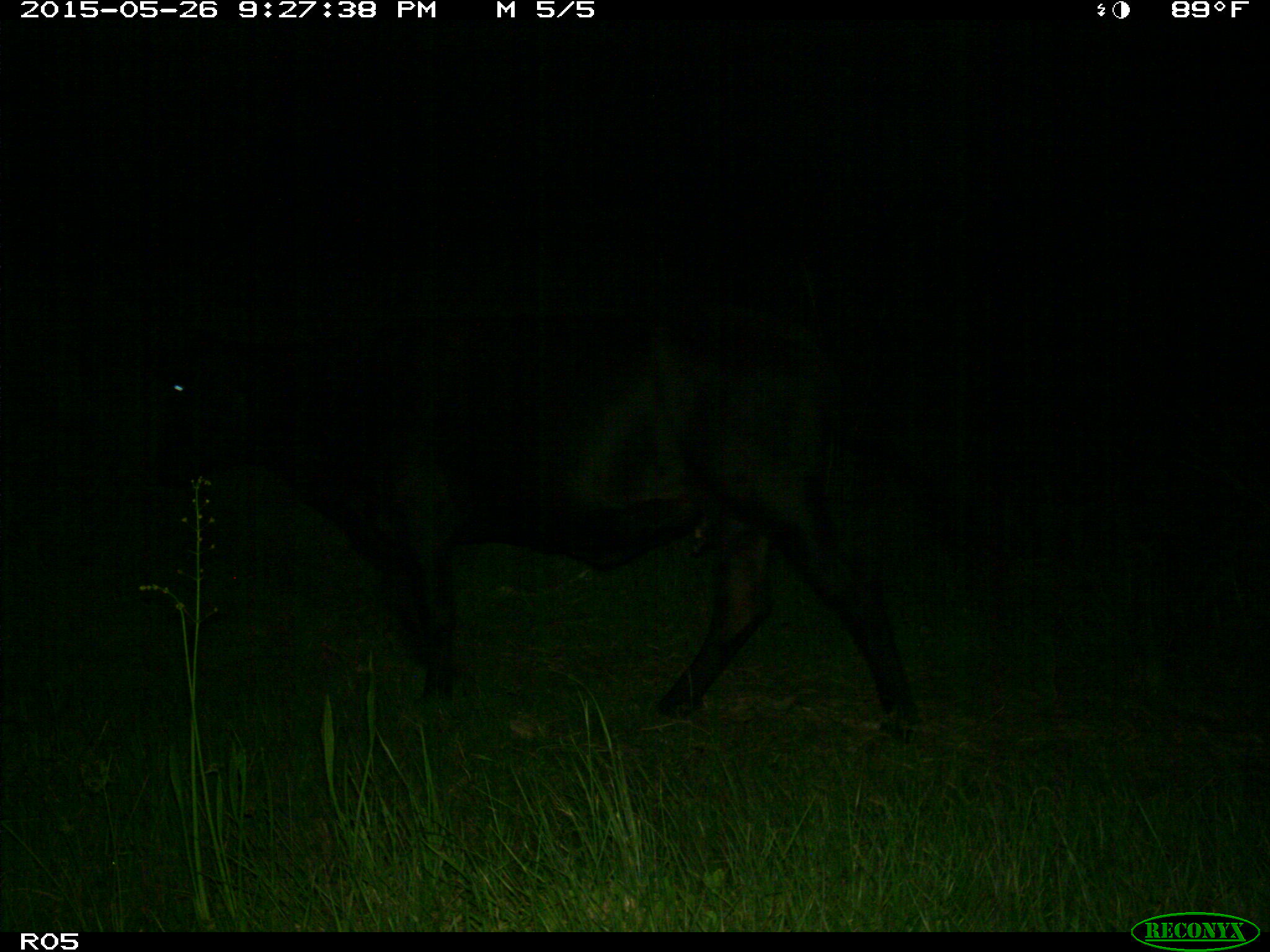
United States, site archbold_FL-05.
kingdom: Animalia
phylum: Chordata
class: Mammalia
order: Artiodactyla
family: Bovidae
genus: Bos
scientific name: Bos taurus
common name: domestic cow